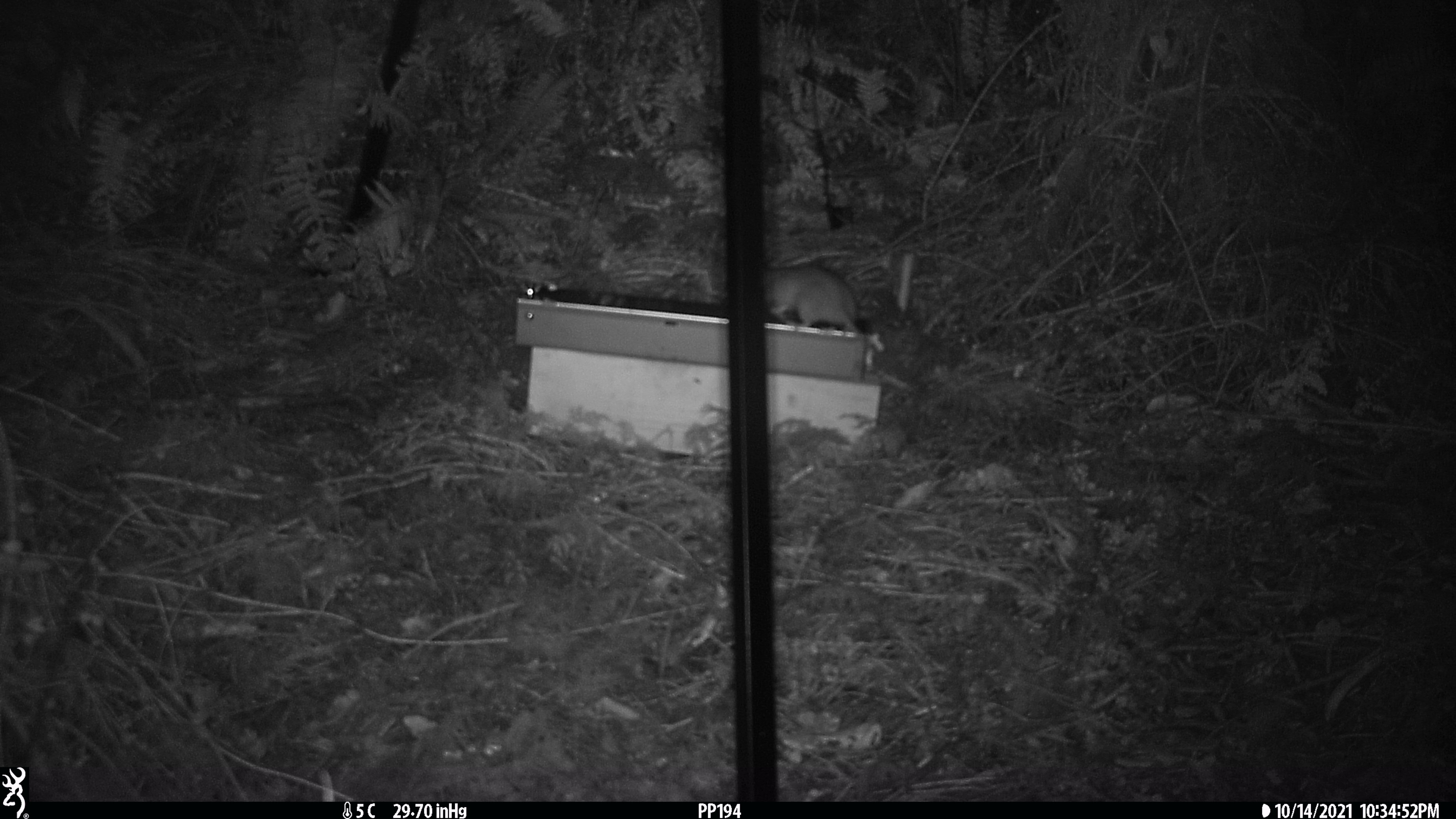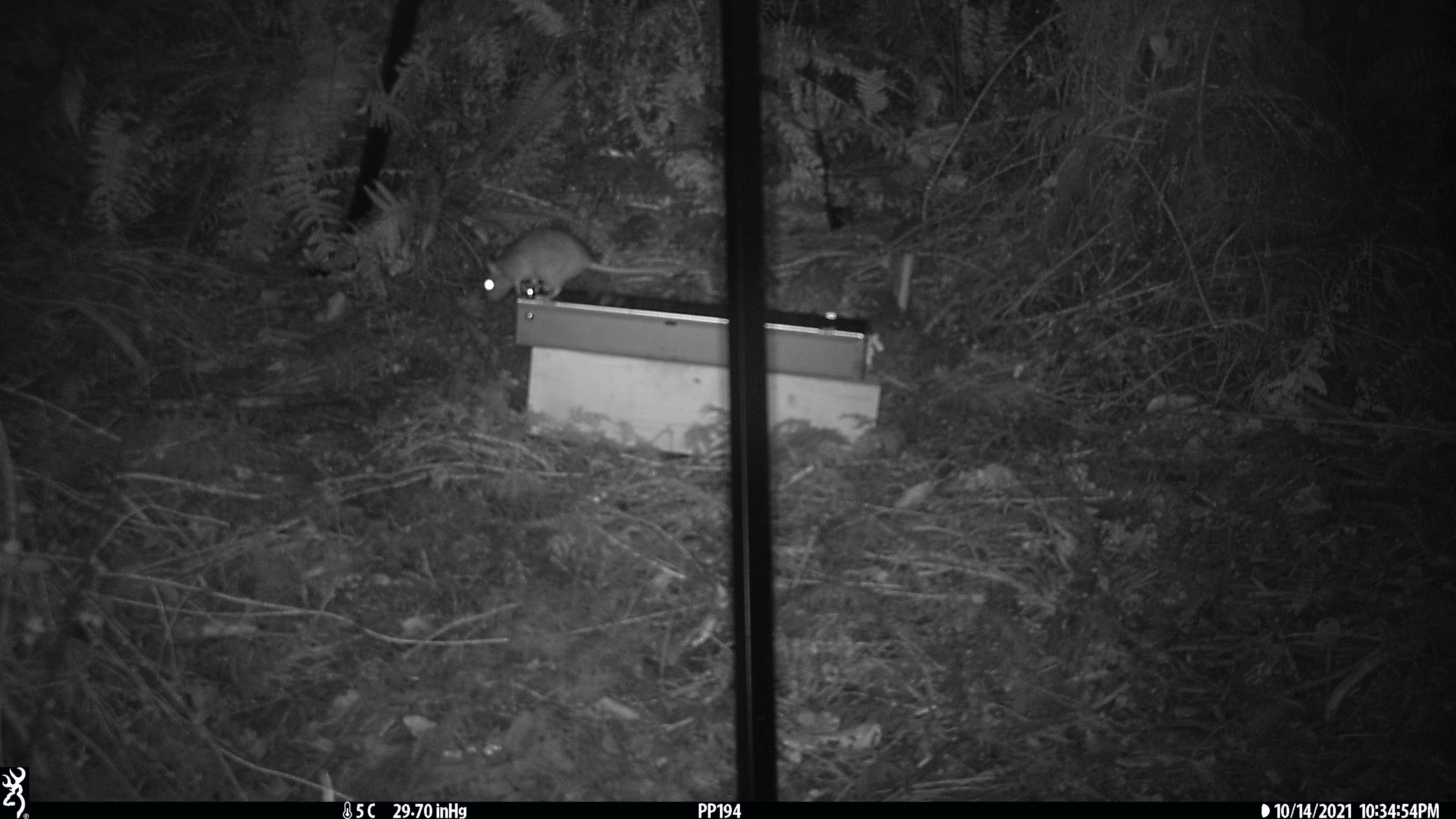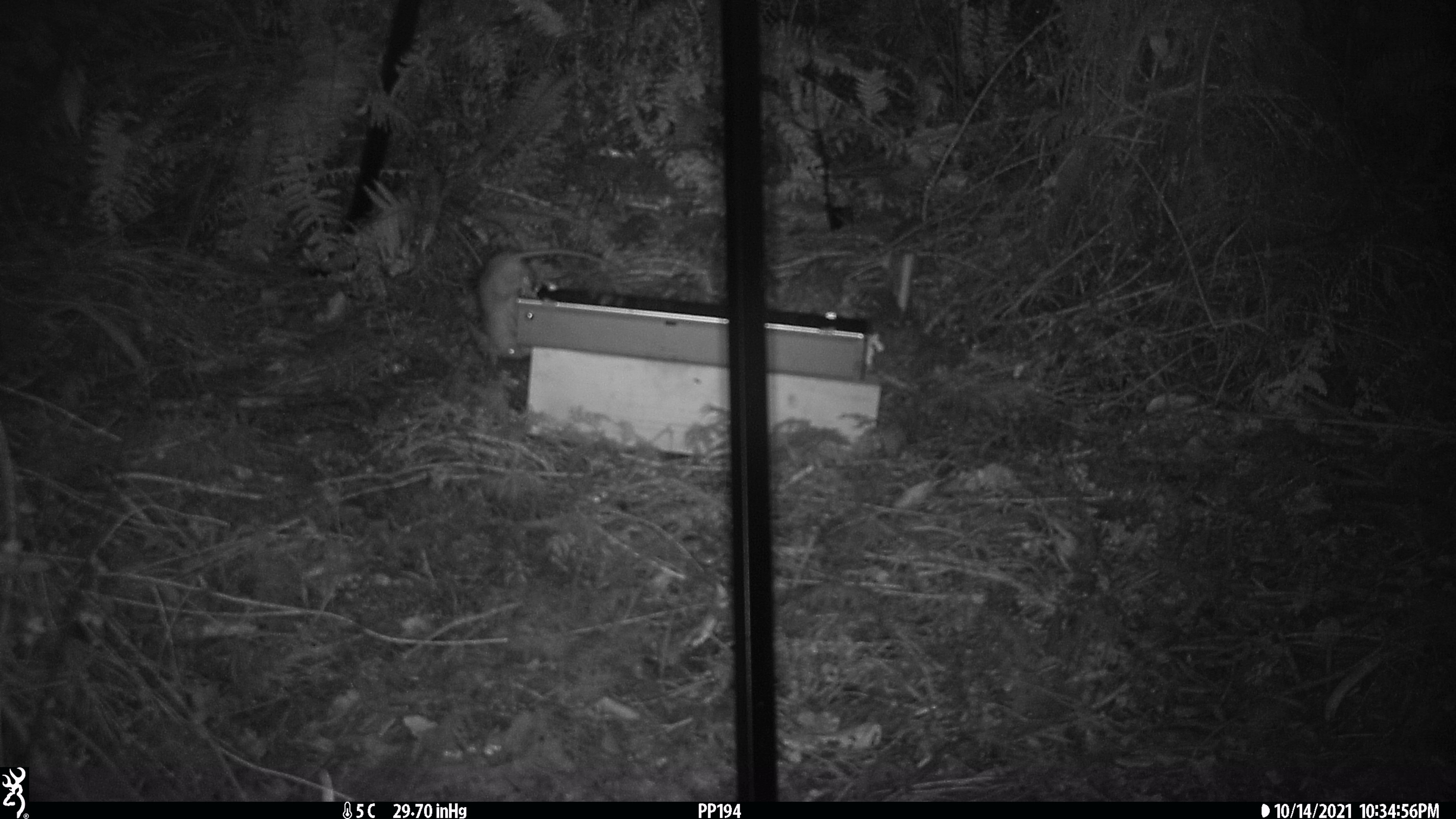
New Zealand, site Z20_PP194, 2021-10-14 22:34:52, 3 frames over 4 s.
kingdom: Animalia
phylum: Chordata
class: Mammalia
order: Rodentia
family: Muridae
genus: Rattus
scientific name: Rattus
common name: rat